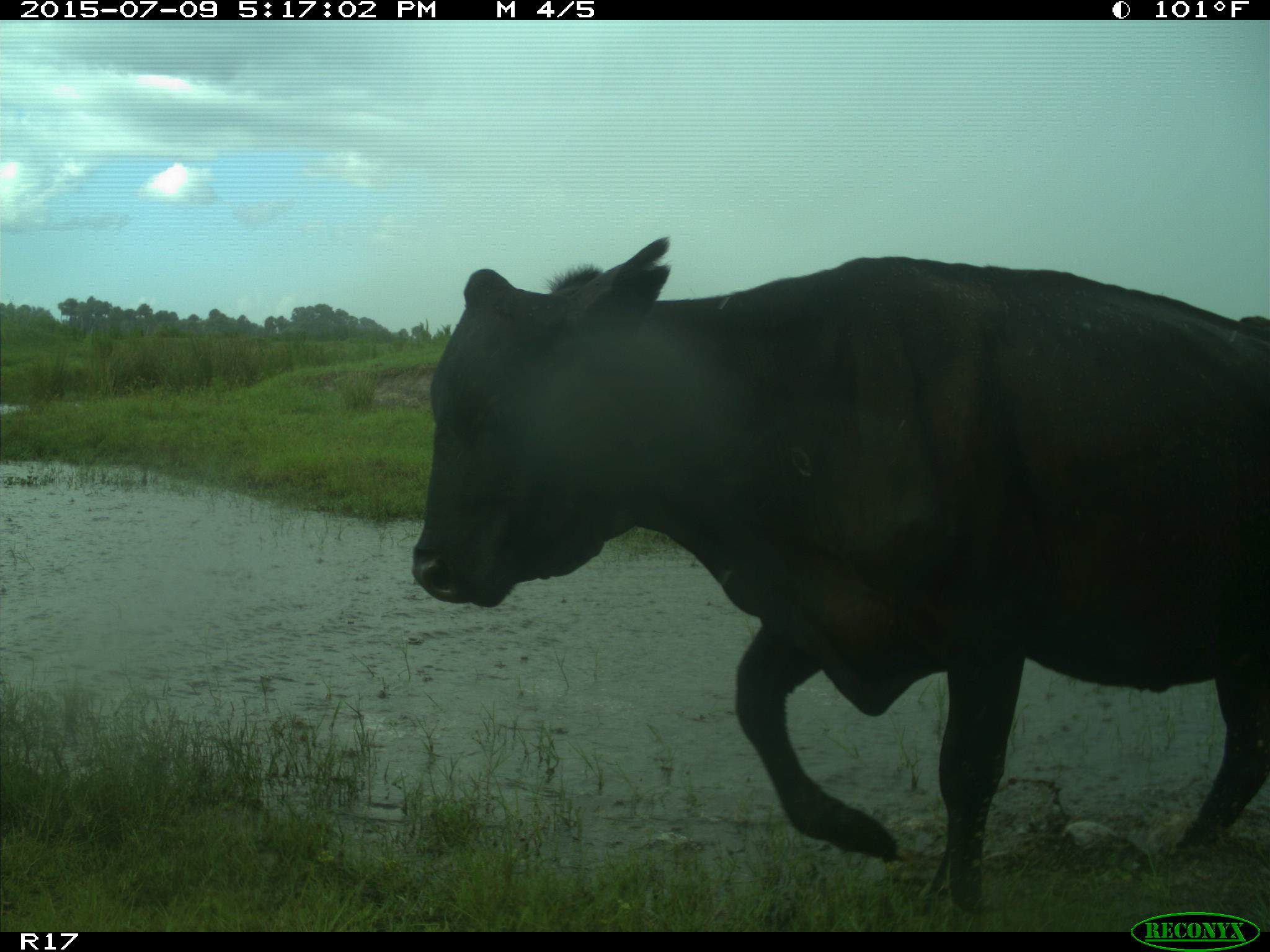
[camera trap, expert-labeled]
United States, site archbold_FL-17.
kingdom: Animalia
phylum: Chordata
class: Mammalia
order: Artiodactyla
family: Bovidae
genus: Bos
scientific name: Bos taurus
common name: domestic cow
Bos taurus (domestic cow).